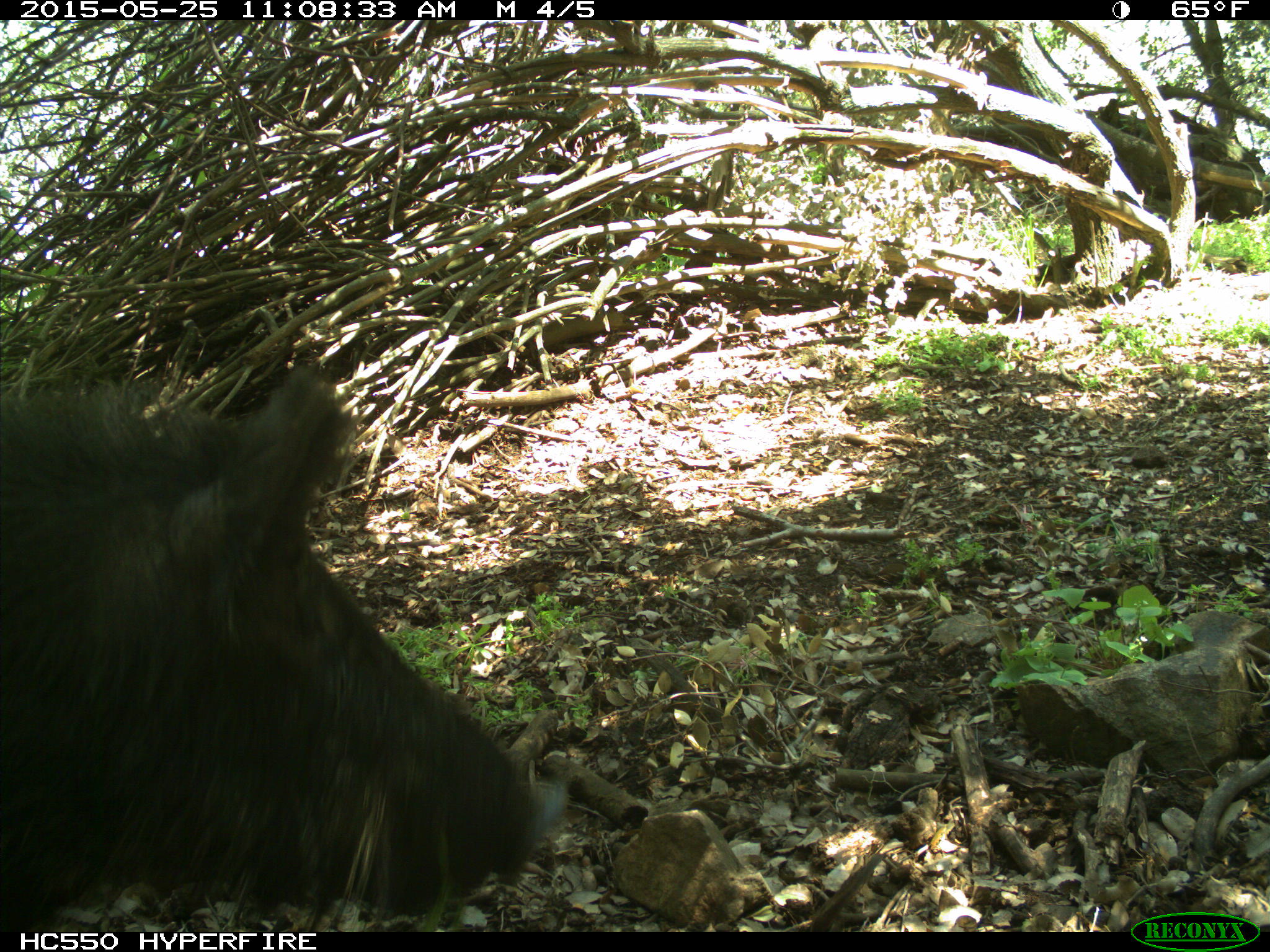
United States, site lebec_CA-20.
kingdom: Animalia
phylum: Chordata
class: Mammalia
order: Artiodactyla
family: Suidae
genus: Sus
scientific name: Sus scrofa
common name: wild boar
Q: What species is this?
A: Sus scrofa (wild boar).